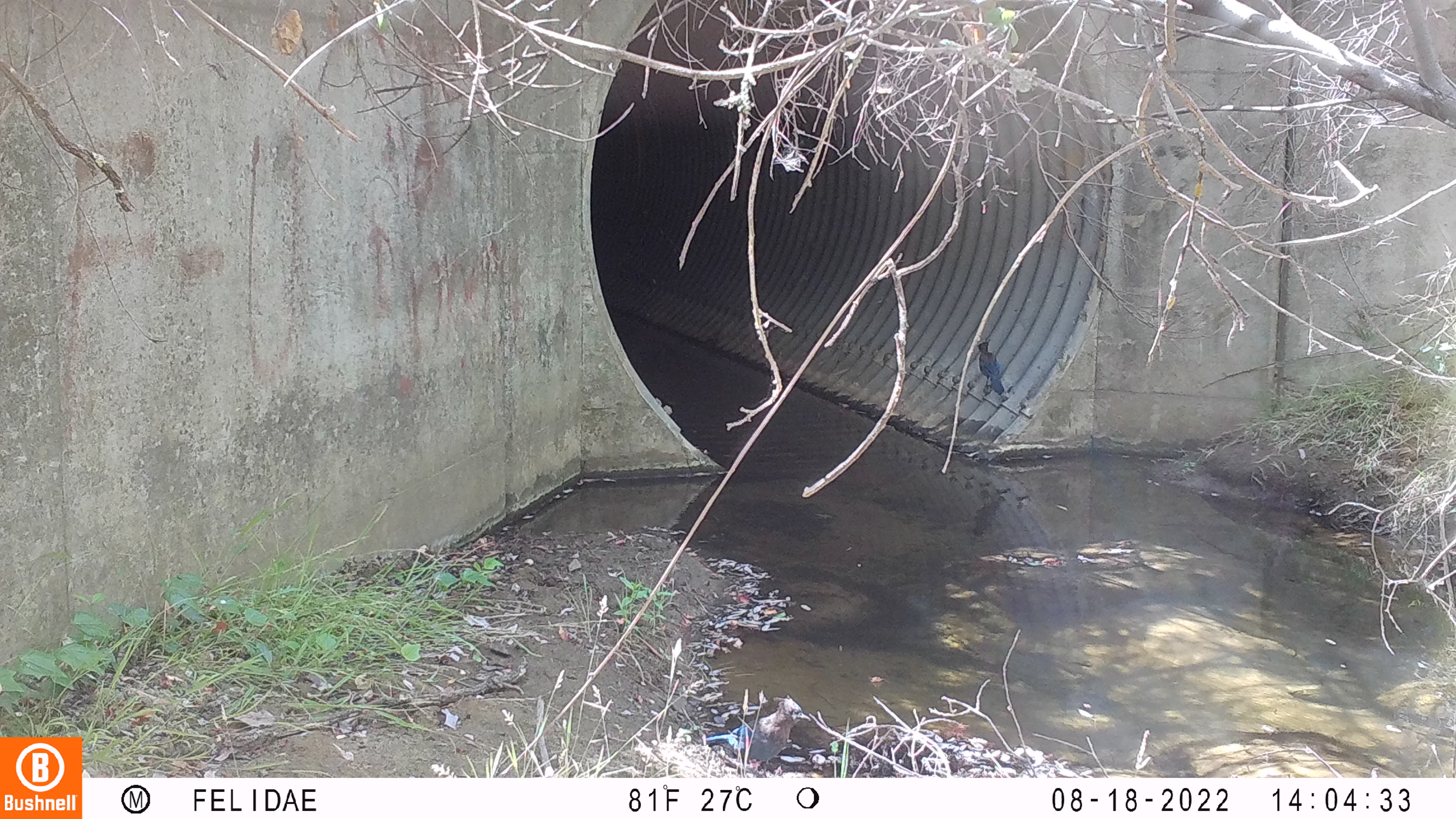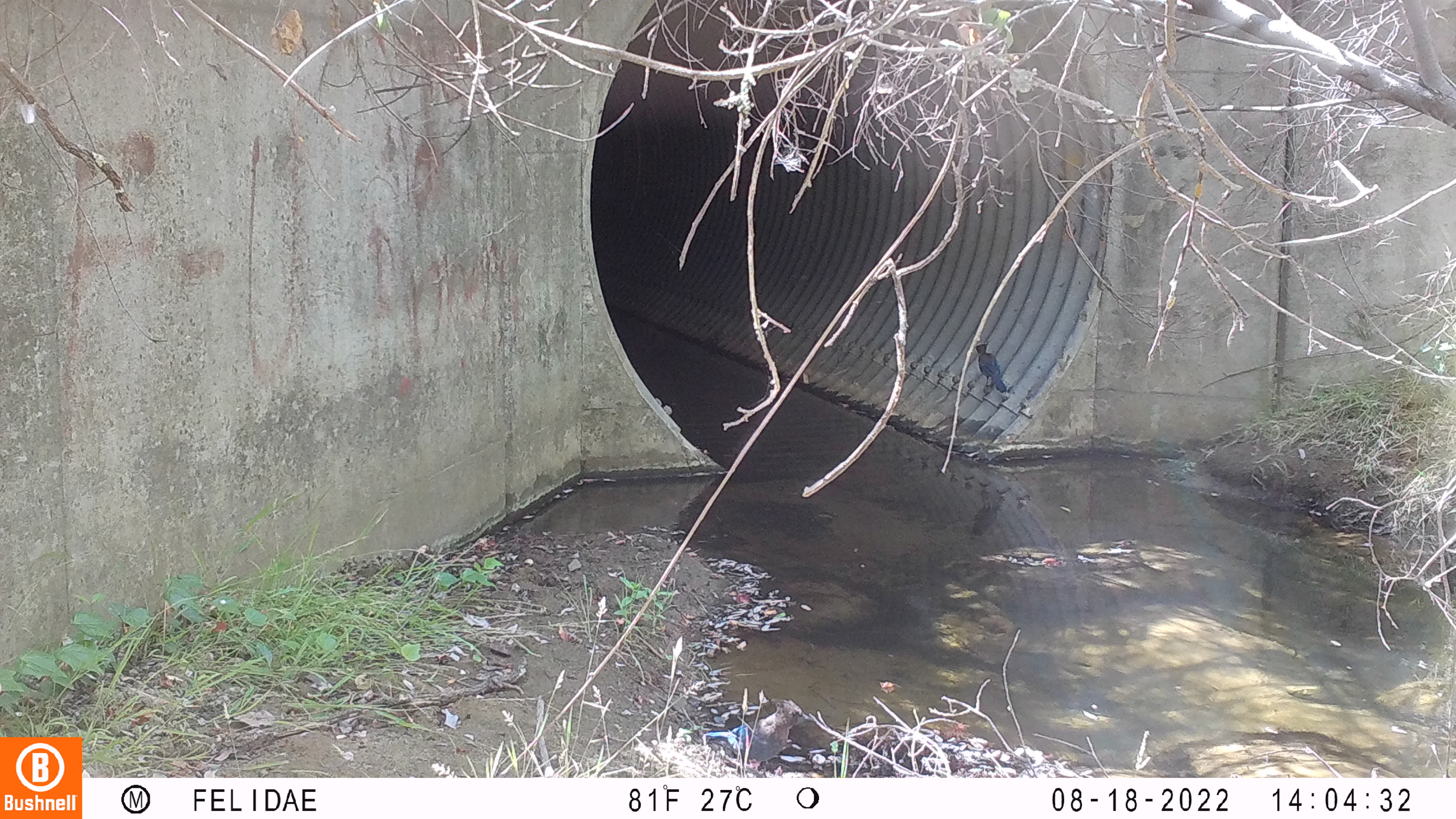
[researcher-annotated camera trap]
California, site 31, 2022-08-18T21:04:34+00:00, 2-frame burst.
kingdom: Animalia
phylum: Chordata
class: Aves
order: Passeriformes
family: Corvidae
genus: Cyanocitta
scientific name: Cyanocitta stelleri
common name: steller's jay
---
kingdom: Animalia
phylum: Chordata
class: Aves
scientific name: Aves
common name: bird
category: unknown bird